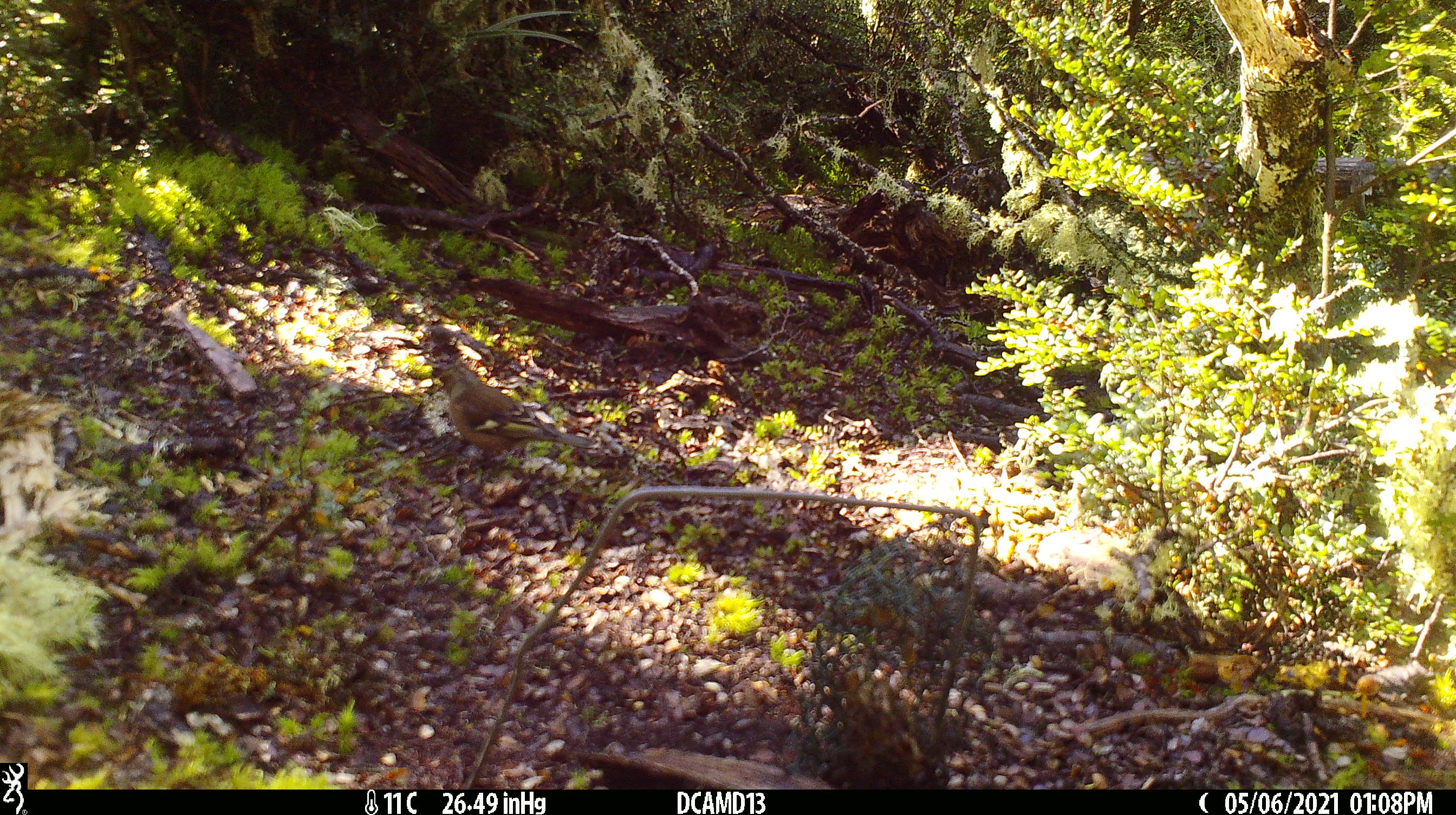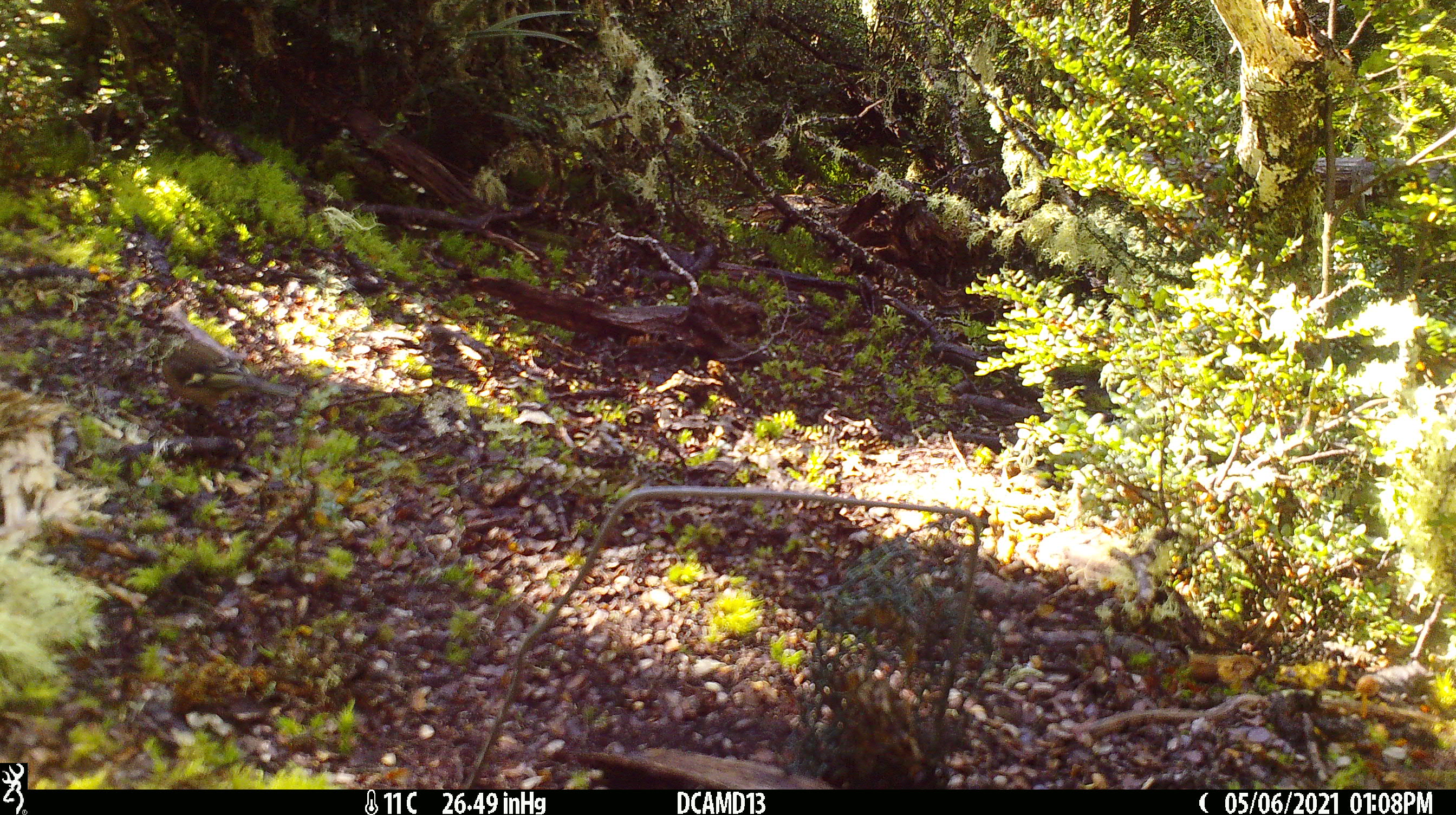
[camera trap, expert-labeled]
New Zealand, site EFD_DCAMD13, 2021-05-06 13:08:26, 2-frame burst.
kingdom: Animalia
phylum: Chordata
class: Aves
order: Passeriformes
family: Fringillidae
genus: Fringilla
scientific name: Fringilla coelebs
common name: common chaffinch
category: chaffinch